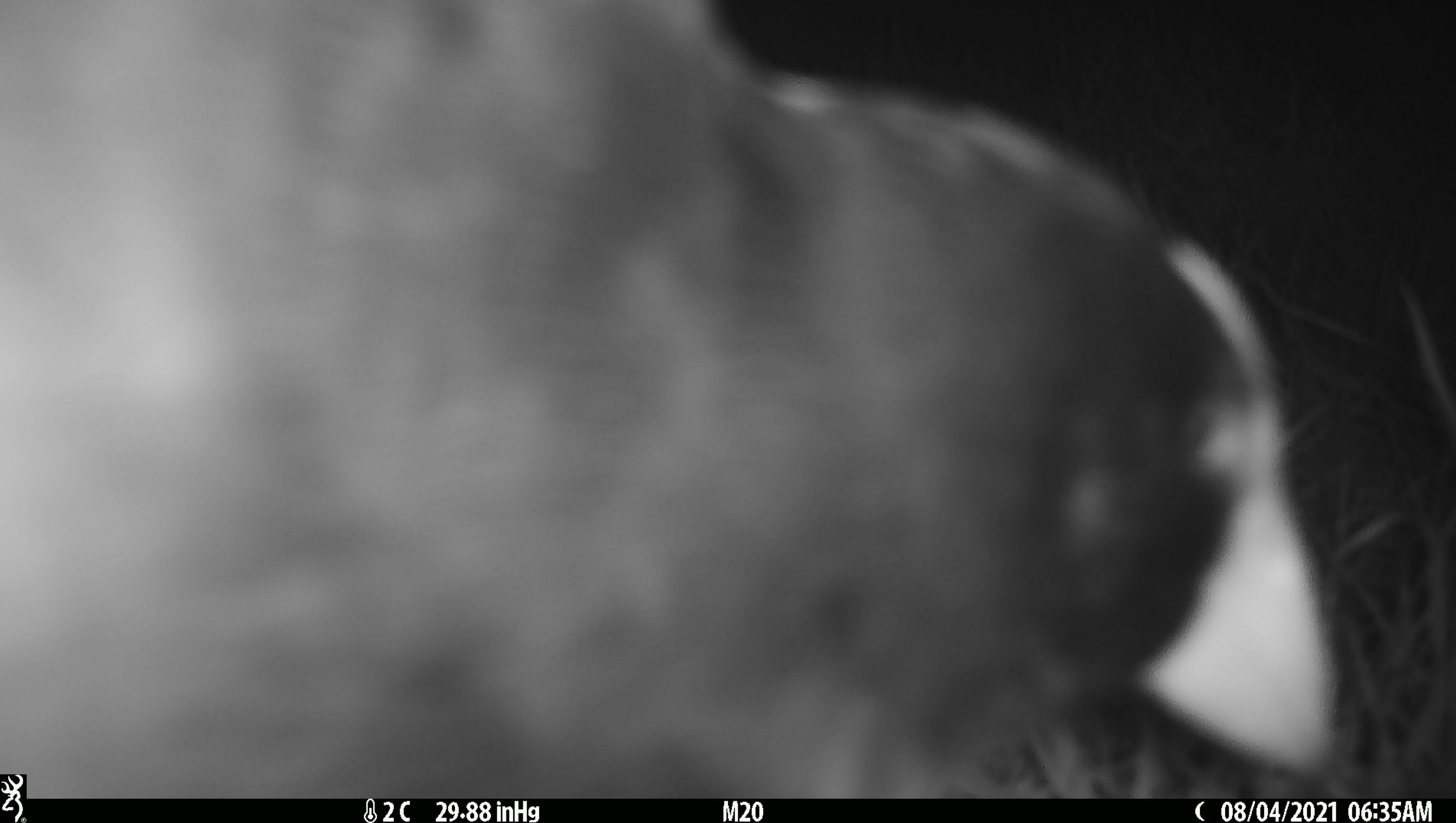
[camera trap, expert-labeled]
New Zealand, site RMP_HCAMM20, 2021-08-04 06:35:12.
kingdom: Animalia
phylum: Chordata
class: Aves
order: Gruiformes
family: Rallidae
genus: Porphyrio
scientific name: Porphyrio melanotus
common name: australasian swamphen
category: pukeko